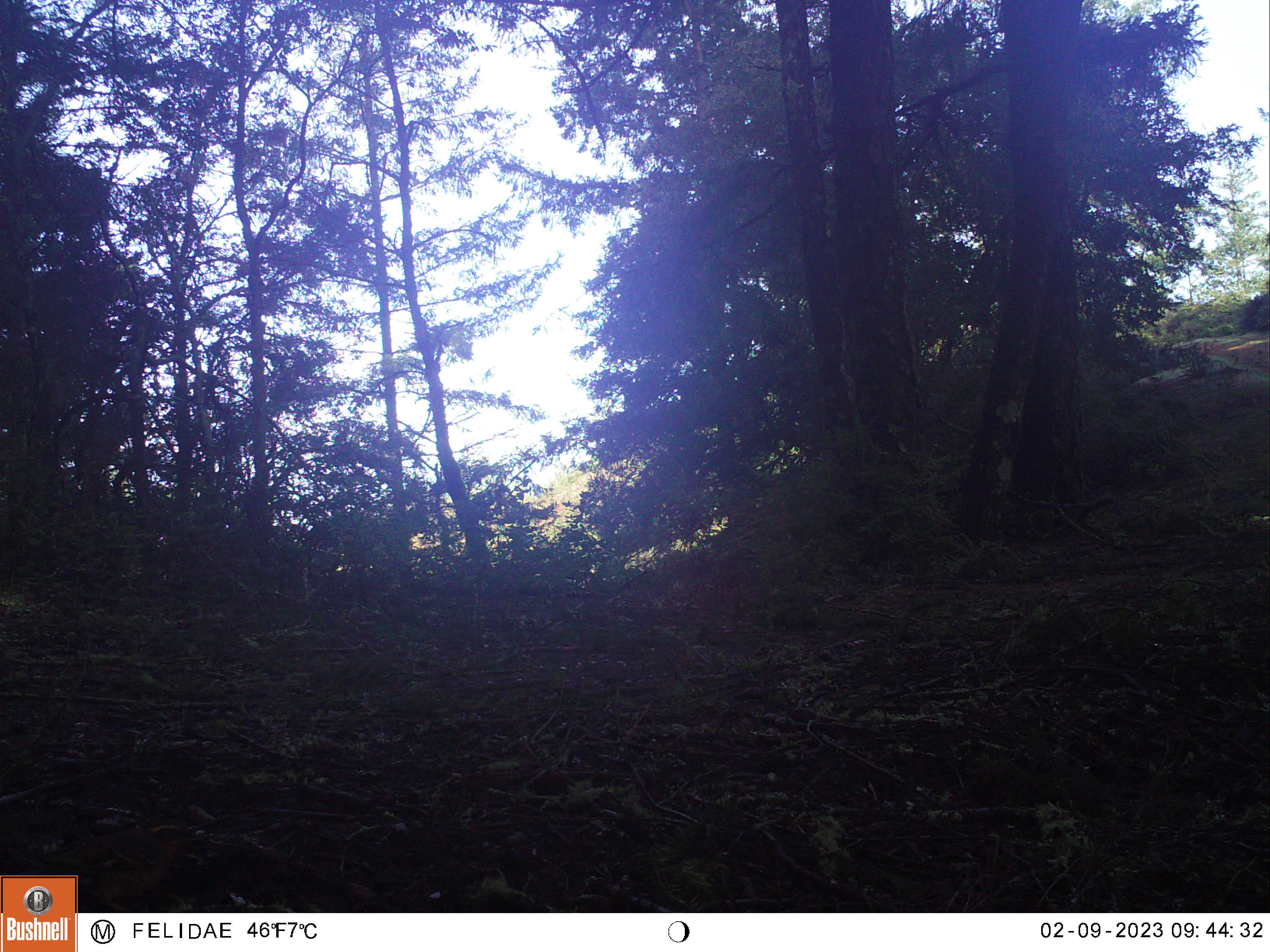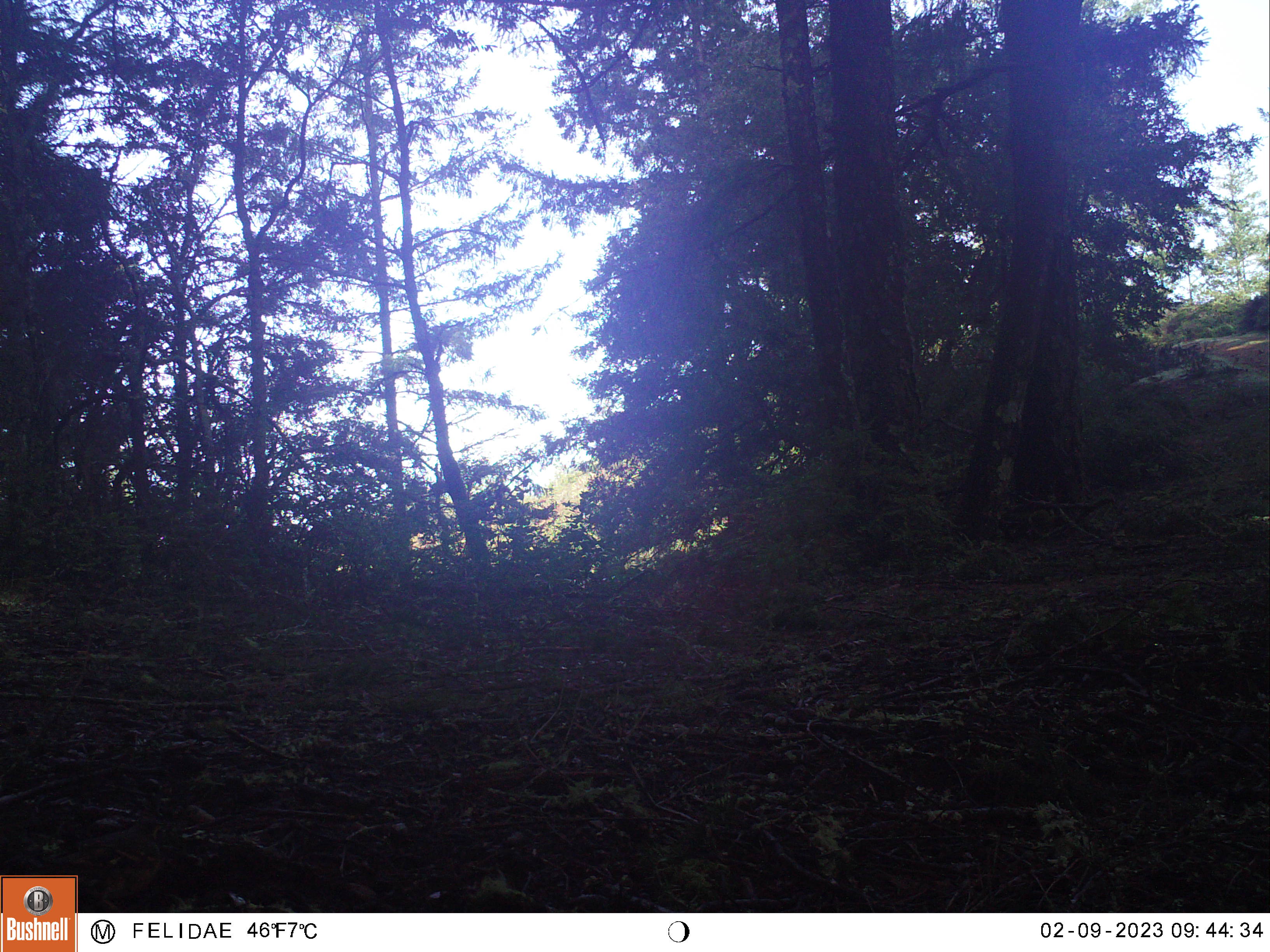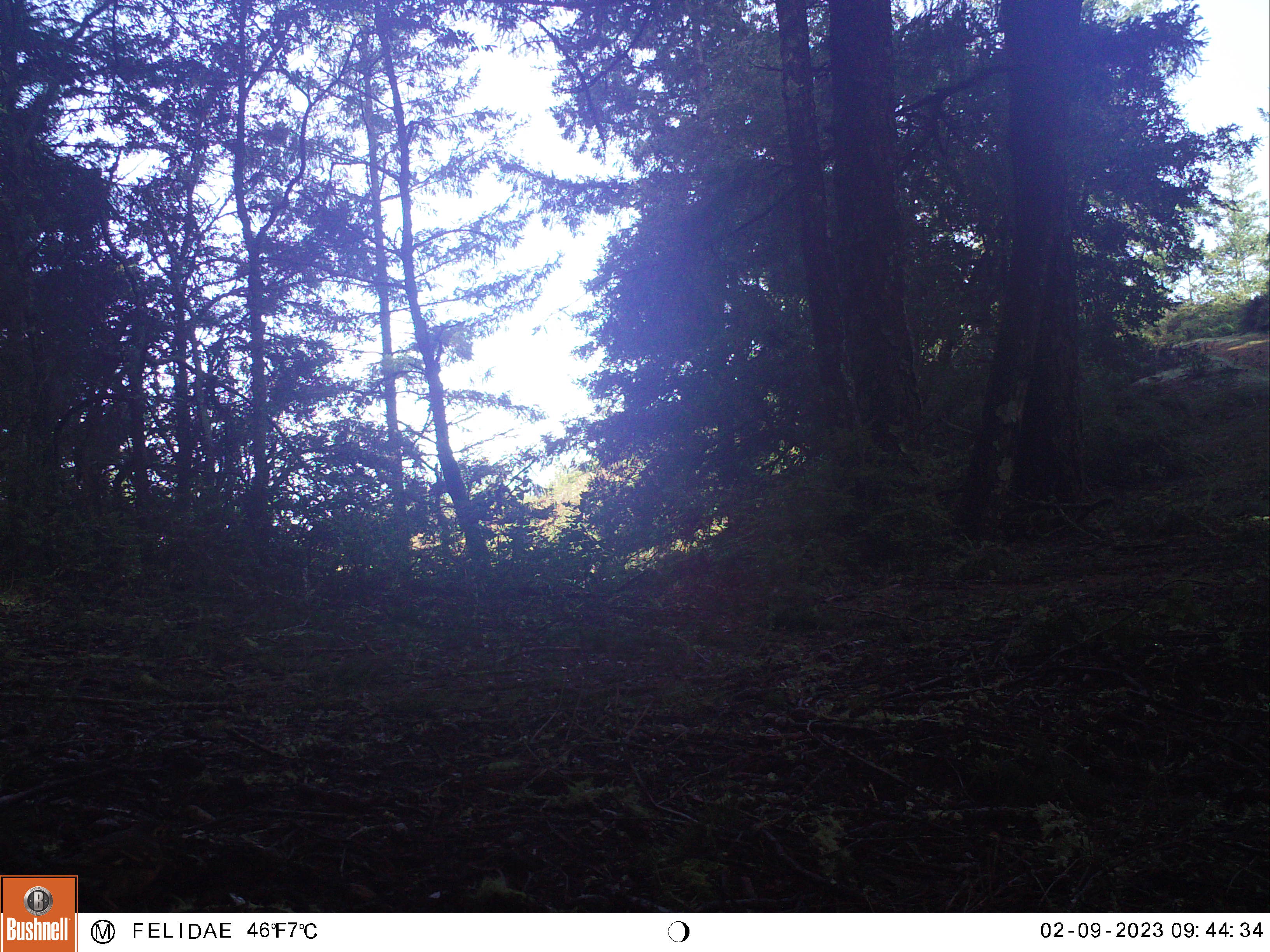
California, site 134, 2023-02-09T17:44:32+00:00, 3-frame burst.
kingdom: Animalia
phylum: Chordata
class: Aves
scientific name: Aves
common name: bird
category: unknown bird